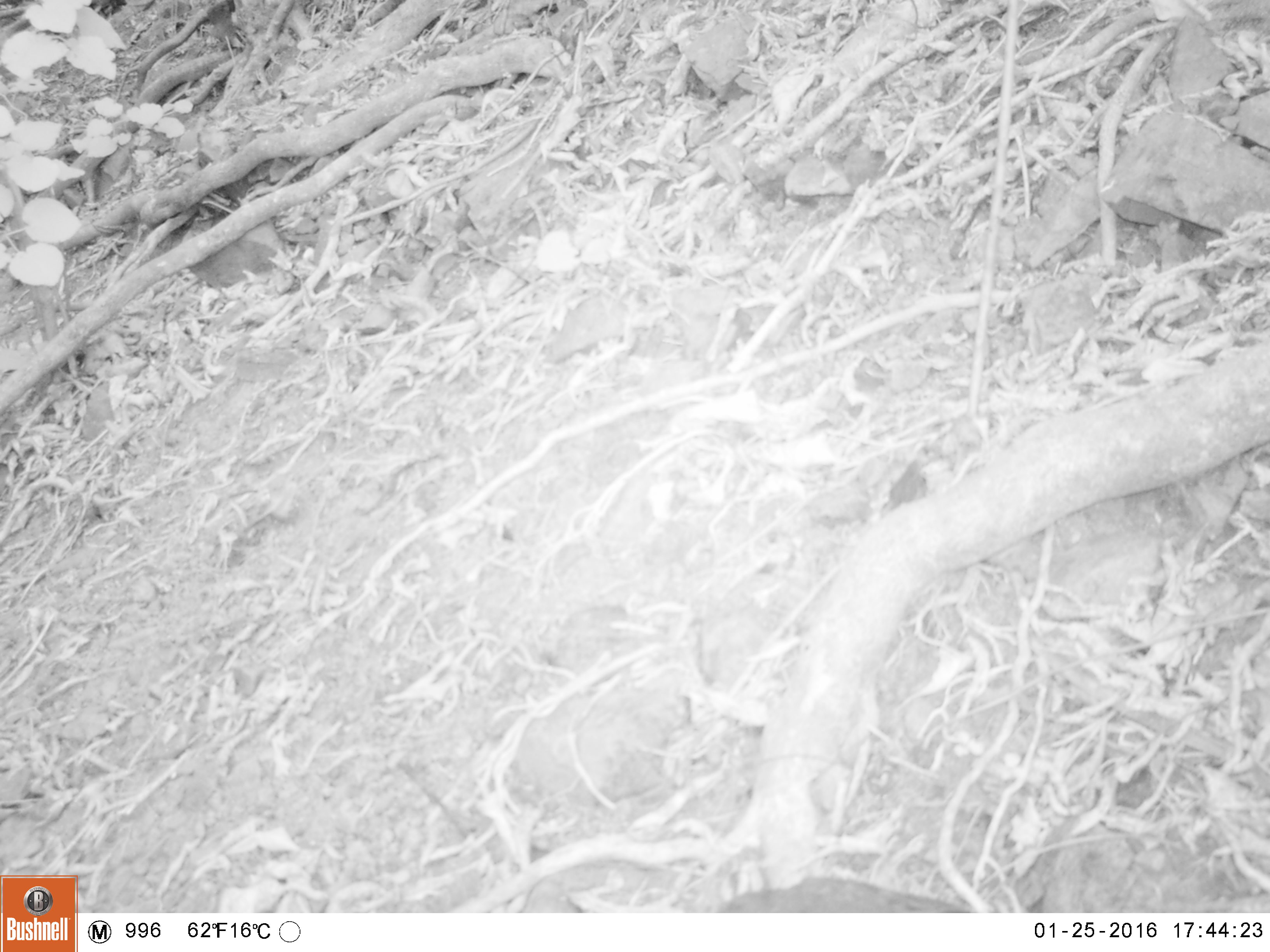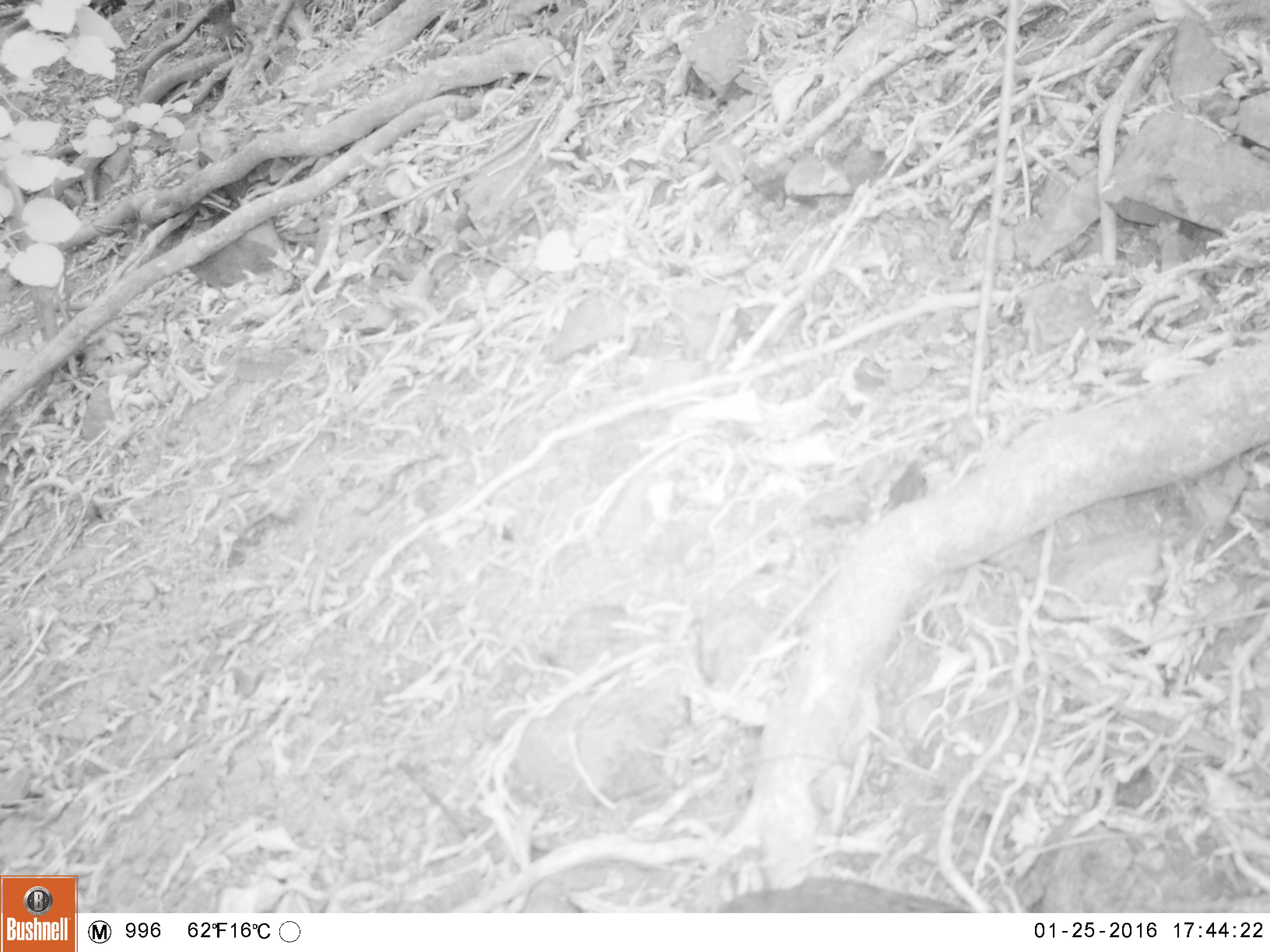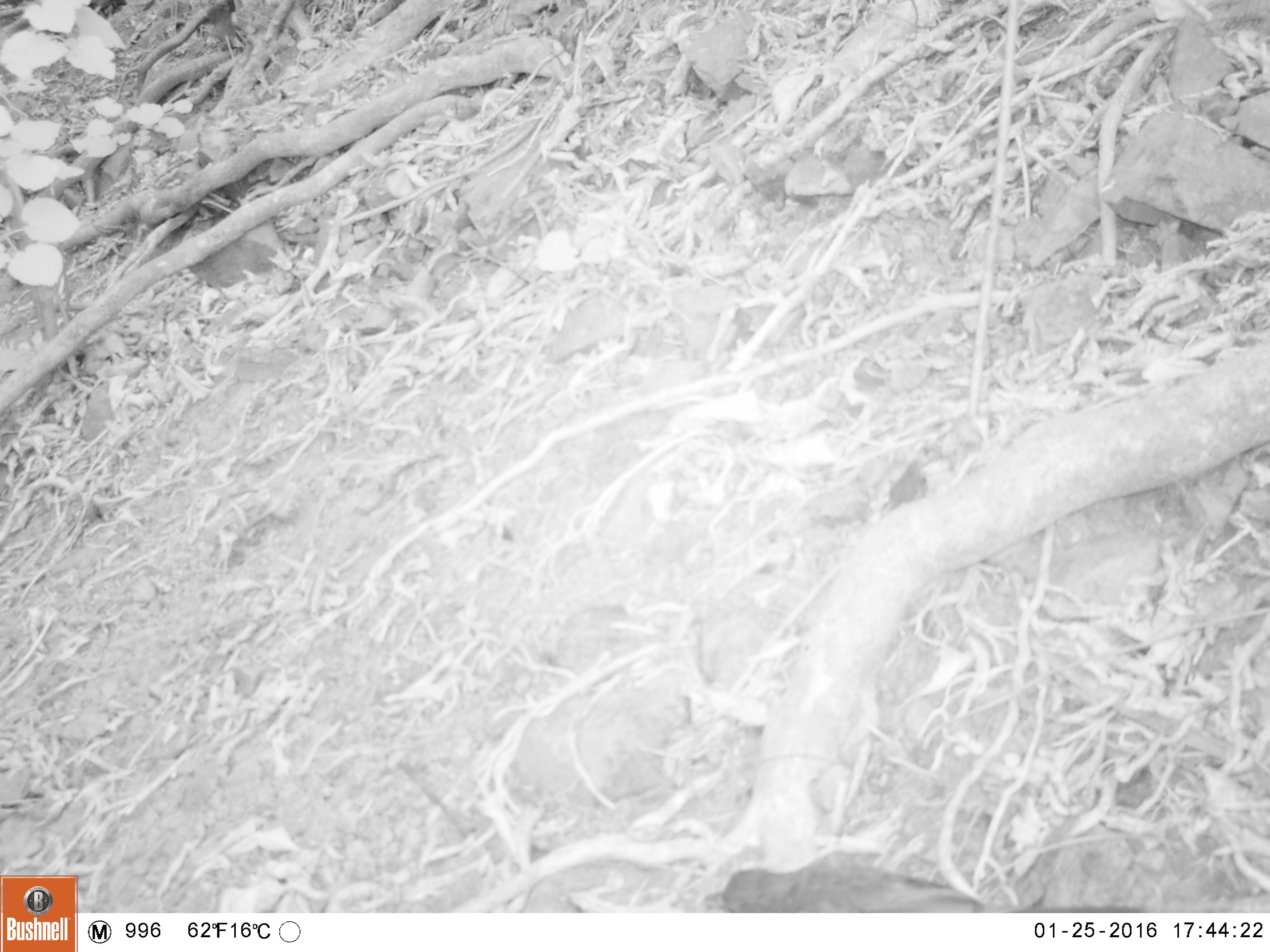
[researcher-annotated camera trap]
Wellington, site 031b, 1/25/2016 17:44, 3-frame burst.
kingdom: Animalia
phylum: Chordata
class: Aves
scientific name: Aves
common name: bird